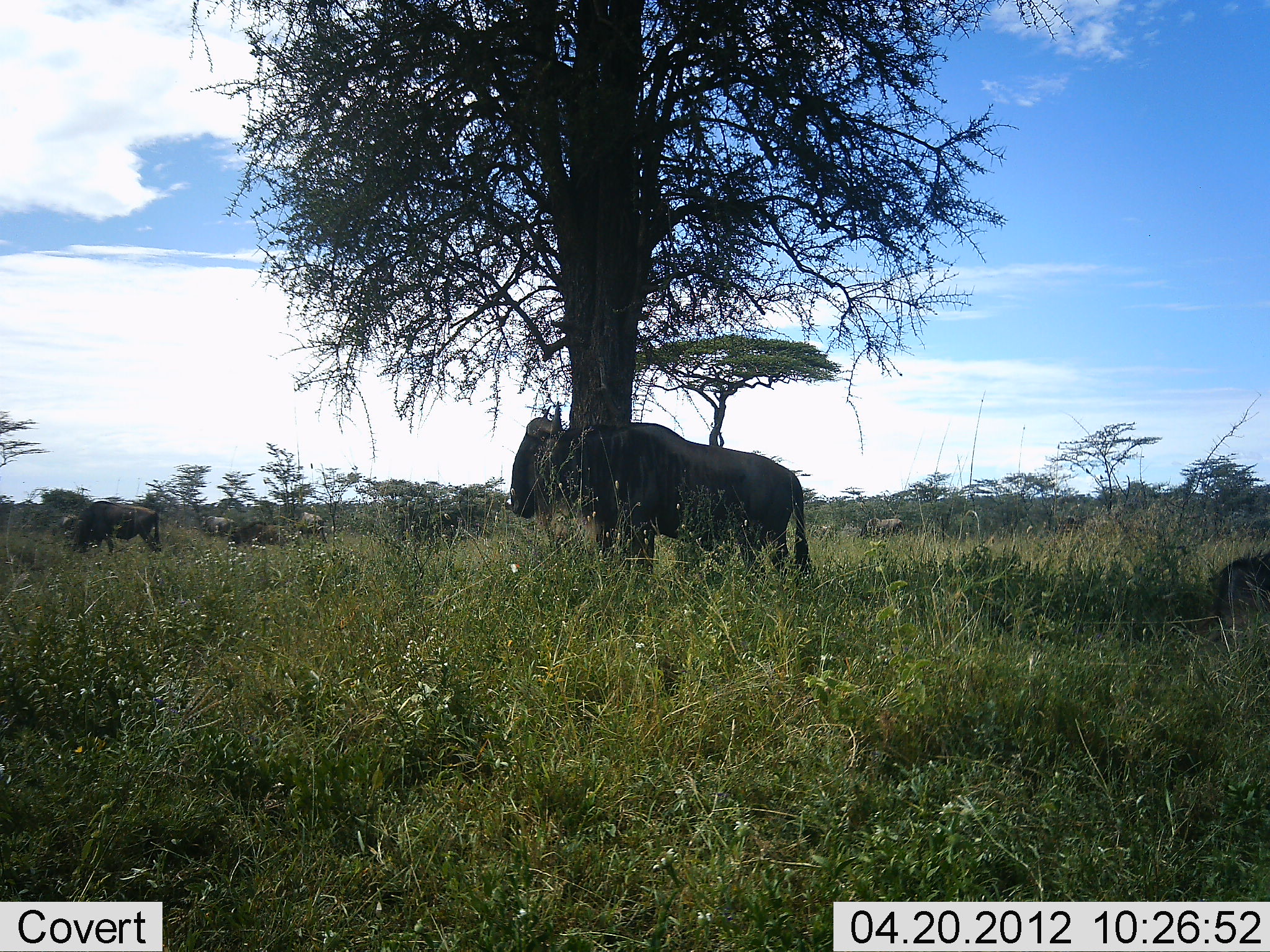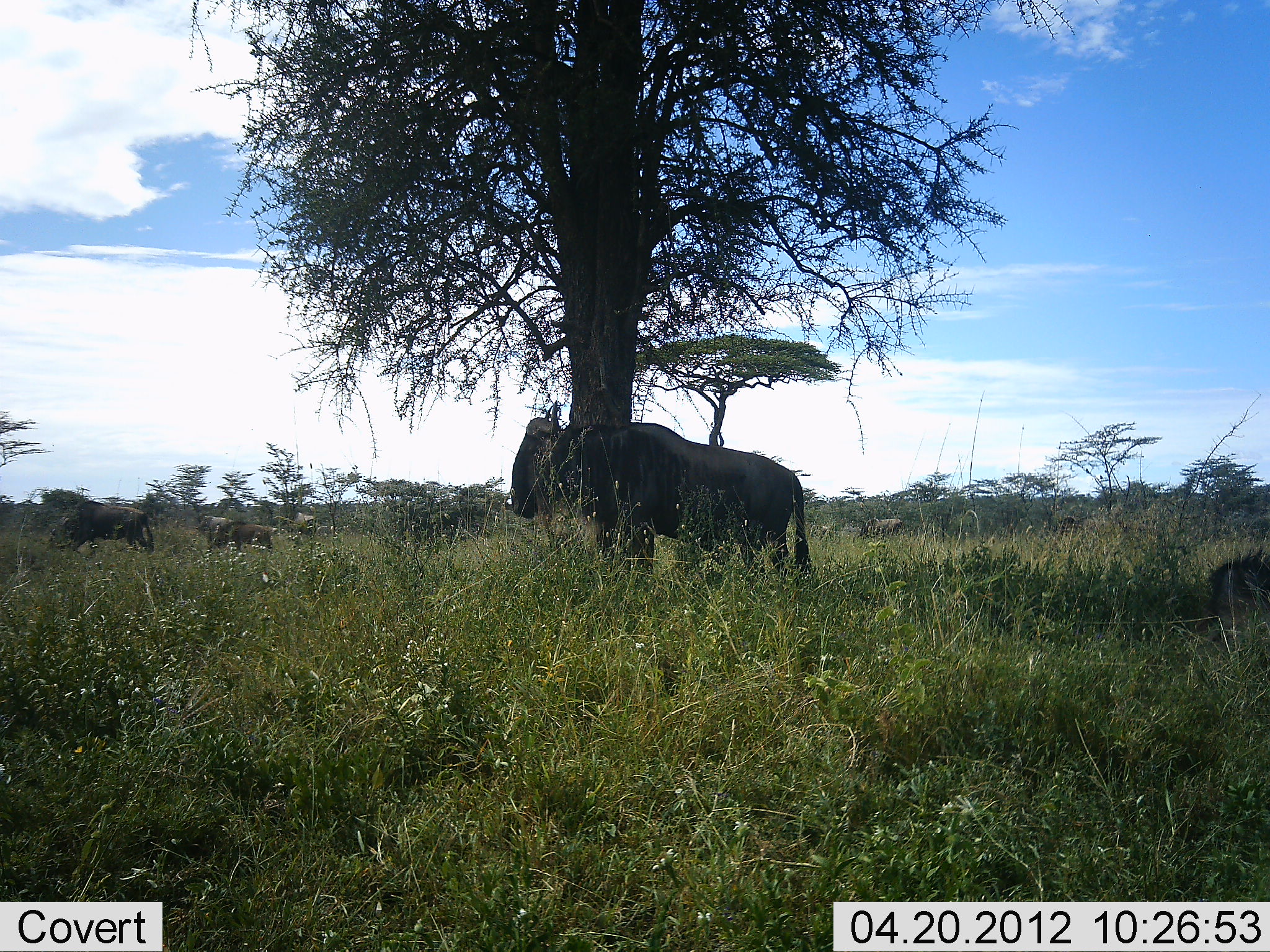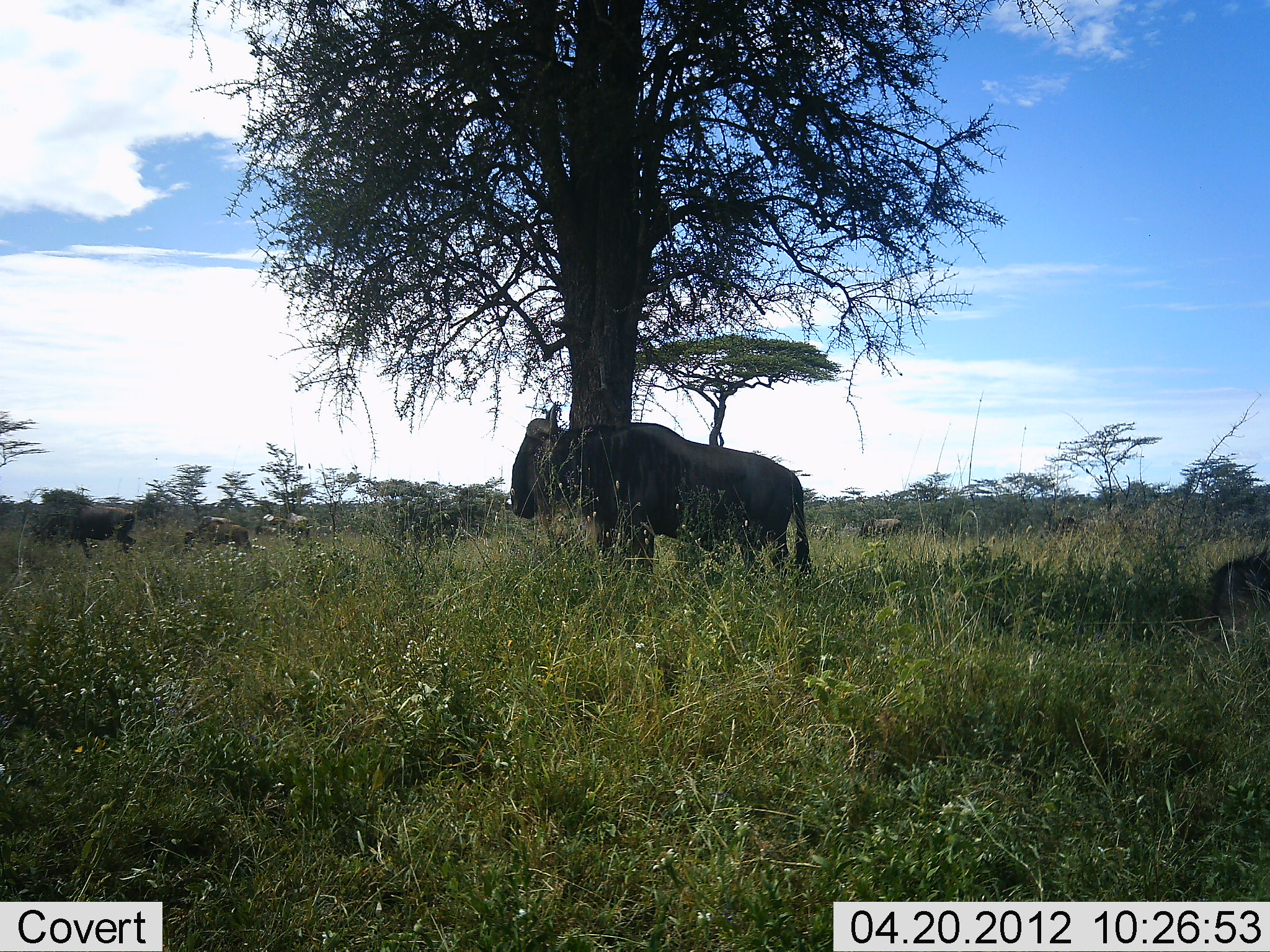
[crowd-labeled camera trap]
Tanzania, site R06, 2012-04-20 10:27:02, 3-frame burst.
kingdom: Animalia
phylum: Chordata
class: Mammalia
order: Artiodactyla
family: Bovidae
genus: Connochaetes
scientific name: Connochaetes taurinus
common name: blue wildebeest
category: wildebeest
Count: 5.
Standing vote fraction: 85%.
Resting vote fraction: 62%.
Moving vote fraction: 54%.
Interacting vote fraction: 0%.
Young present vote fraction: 15%.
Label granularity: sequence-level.